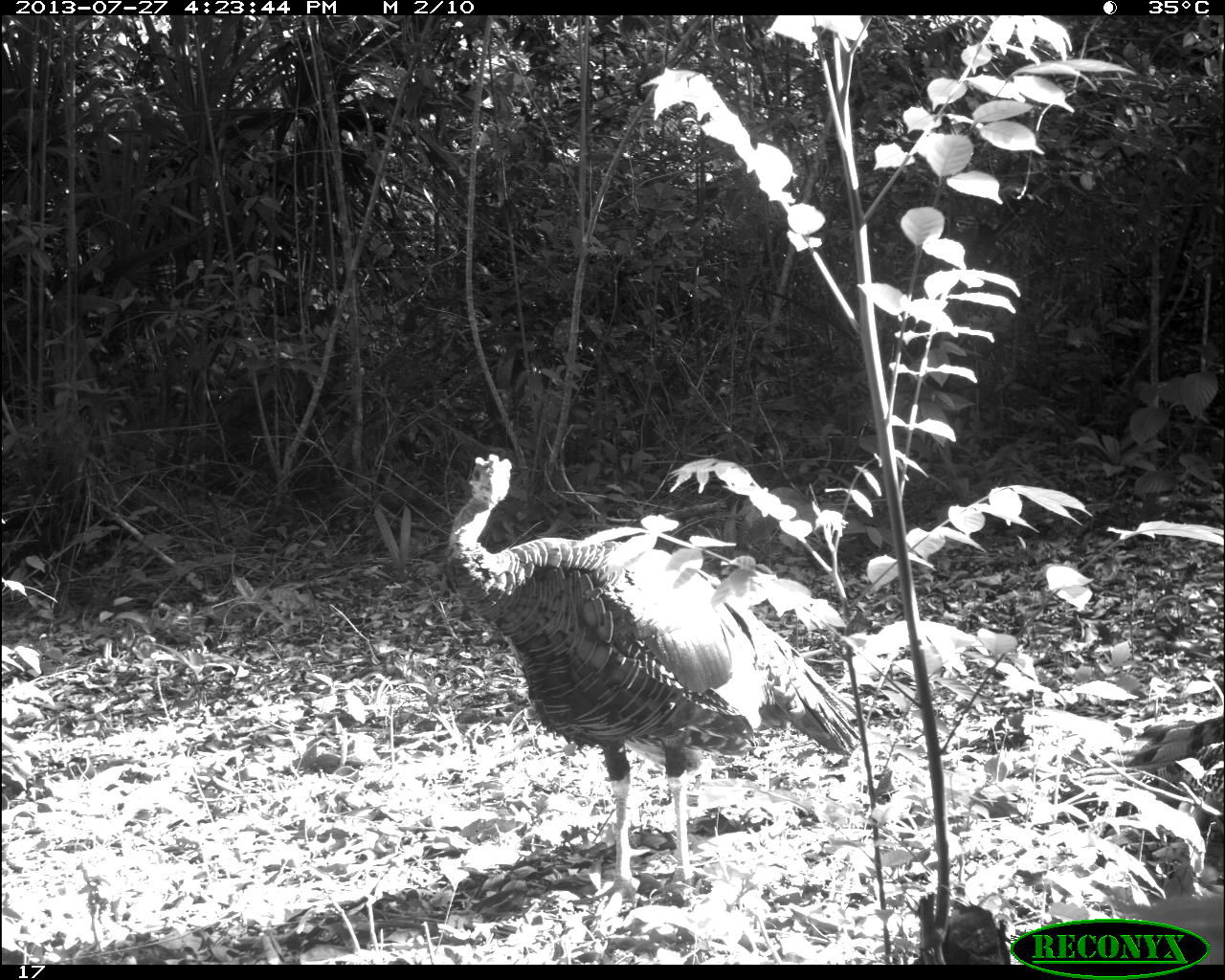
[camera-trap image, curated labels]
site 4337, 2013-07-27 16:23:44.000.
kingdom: Animalia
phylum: Chordata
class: Aves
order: Galliformes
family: Phasianidae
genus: Meleagris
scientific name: Meleagris ocellata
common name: ocellated turkey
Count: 1.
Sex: male.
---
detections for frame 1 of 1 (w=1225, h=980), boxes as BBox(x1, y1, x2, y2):
meleagris ocellata: BBox(443, 453, 863, 918)